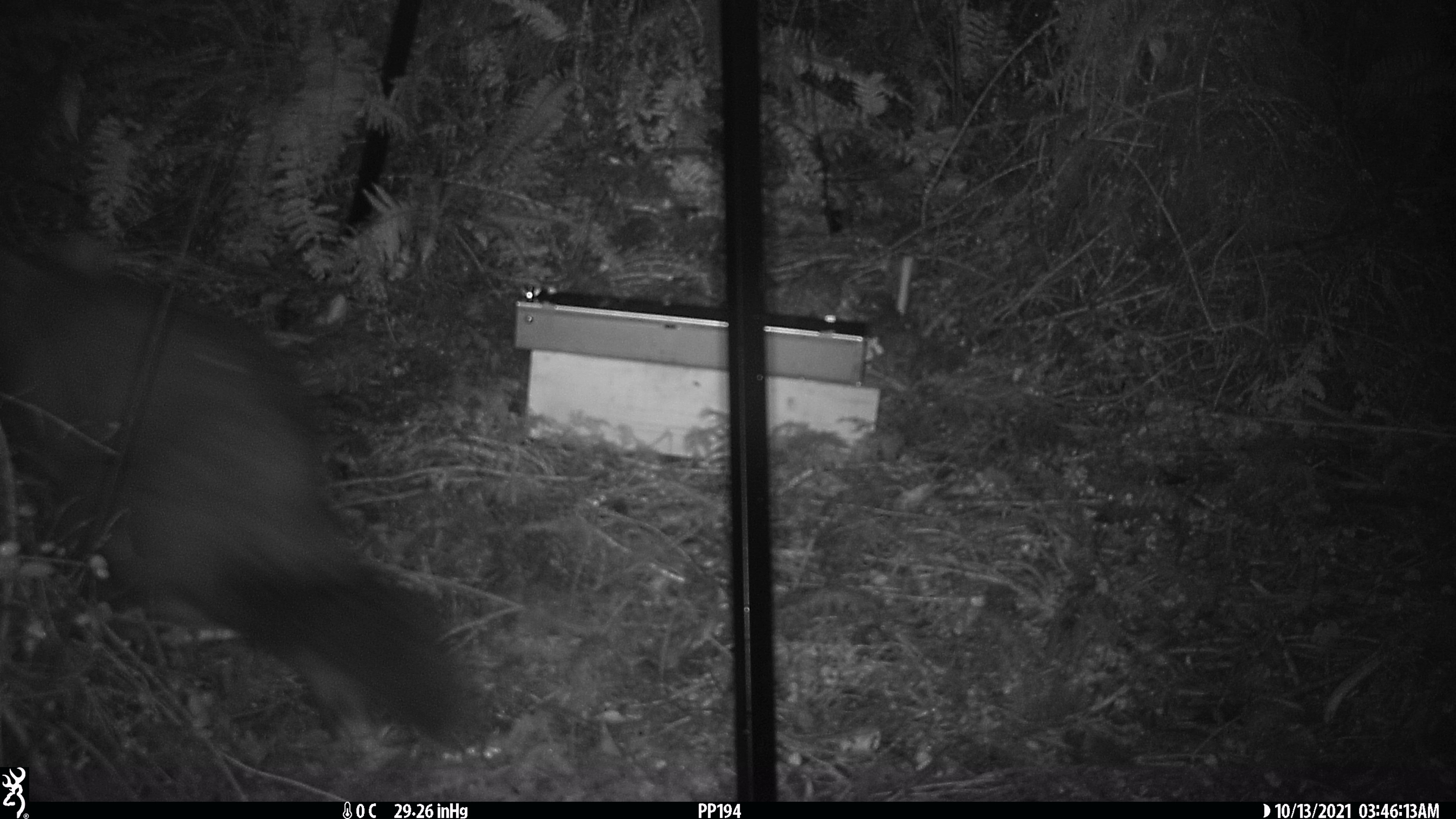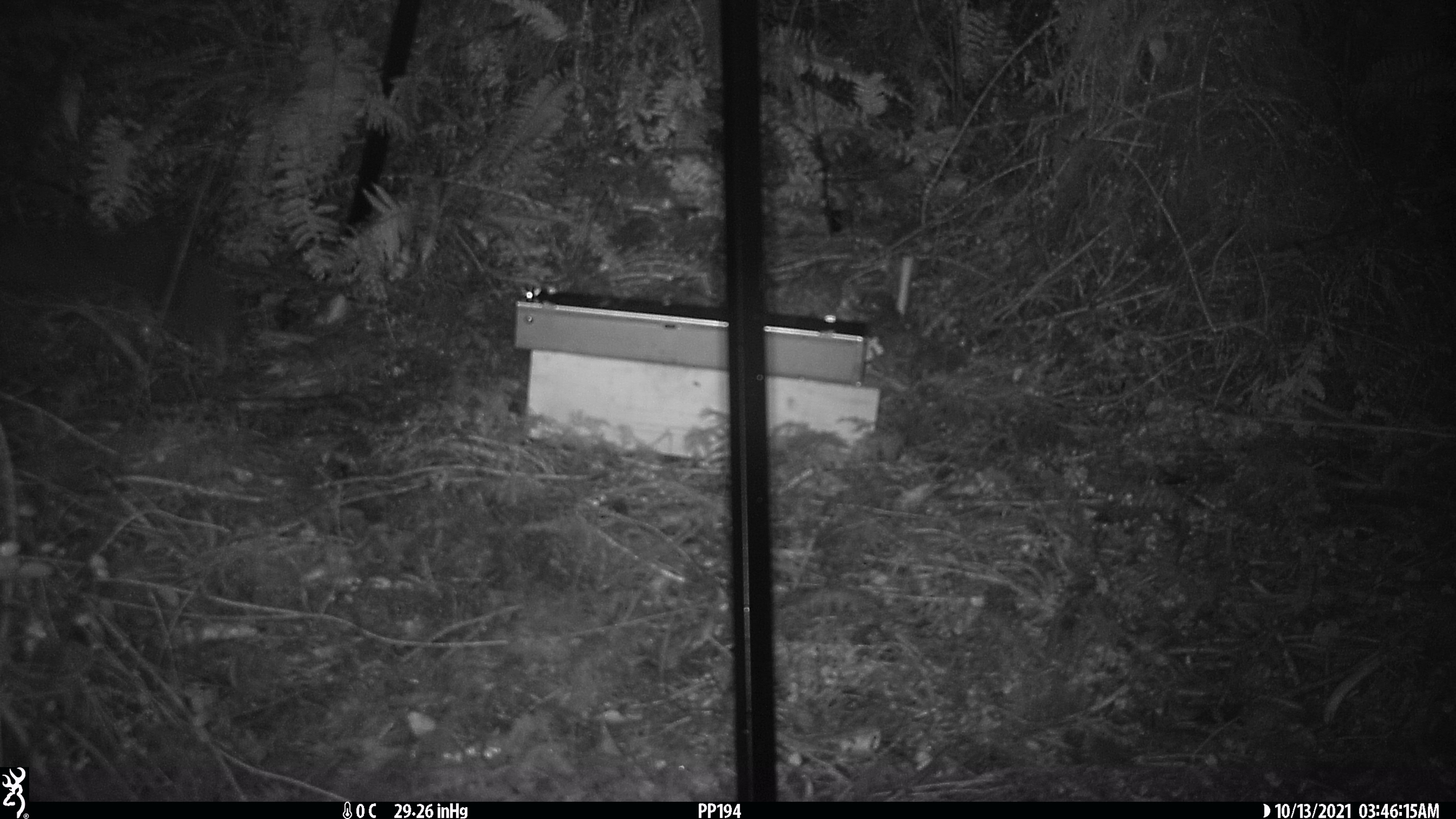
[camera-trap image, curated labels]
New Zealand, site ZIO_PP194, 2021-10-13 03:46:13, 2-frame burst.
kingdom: Animalia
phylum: Chordata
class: Mammalia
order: Diprotodontia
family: Phalangeridae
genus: Trichosurus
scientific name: Trichosurus vulpecula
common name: common brushtail possum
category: possum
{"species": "possum (common brushtail possum) (Trichosurus vulpecula)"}